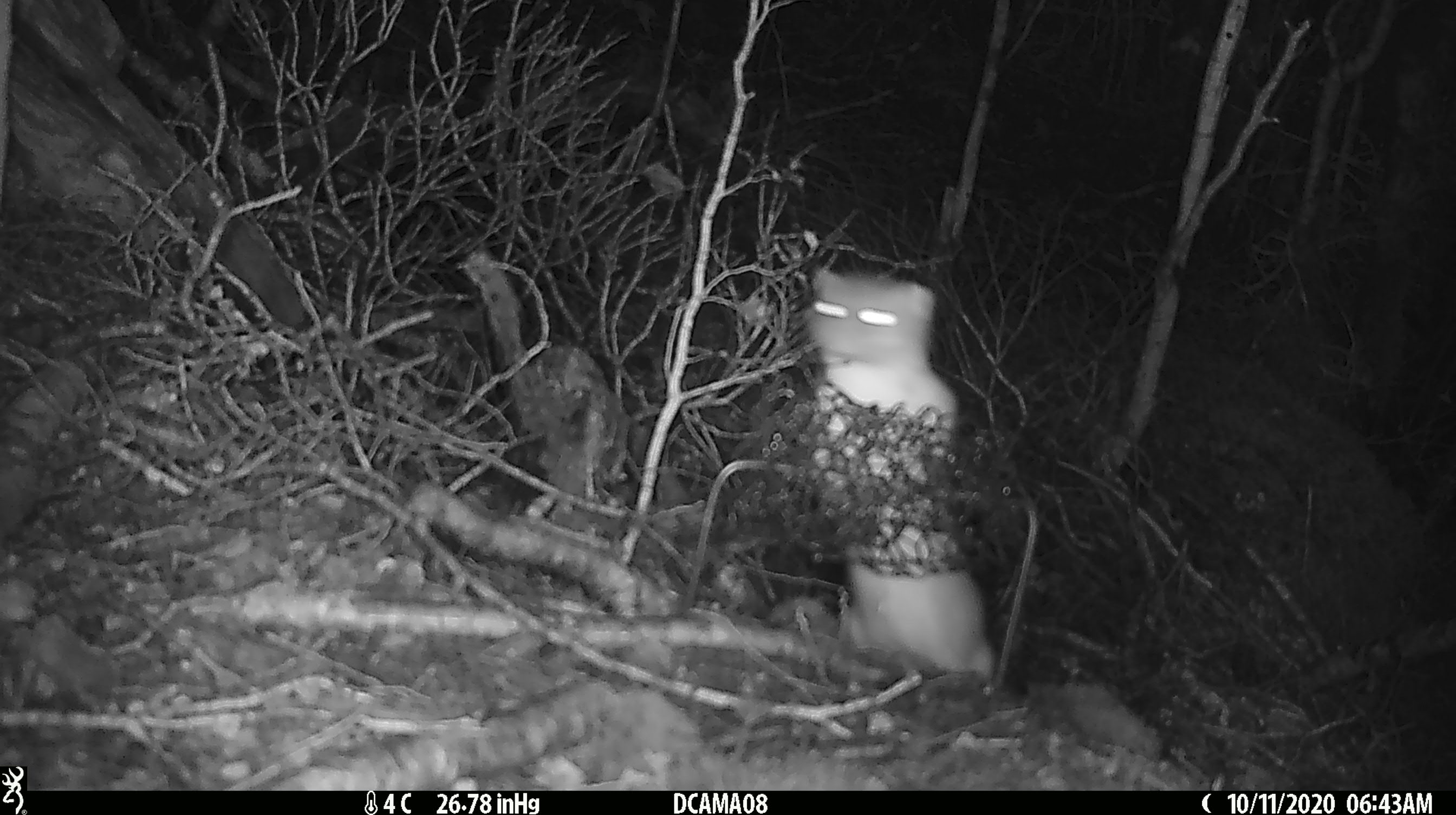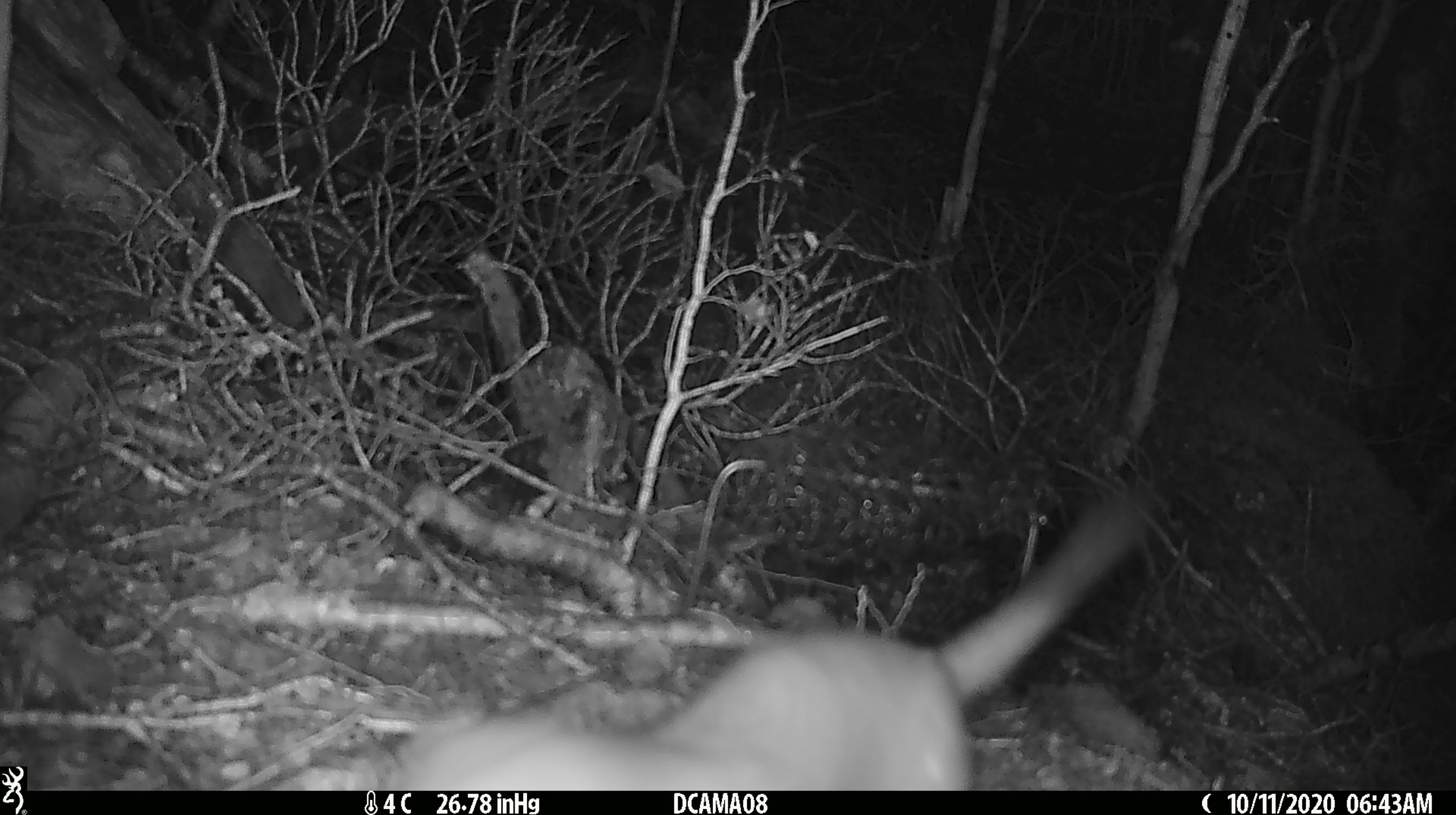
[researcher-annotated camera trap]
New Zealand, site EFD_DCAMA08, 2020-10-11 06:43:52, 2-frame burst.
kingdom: Animalia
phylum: Chordata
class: Mammalia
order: Carnivora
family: Mustelidae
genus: Mustela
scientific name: Mustela erminea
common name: stoat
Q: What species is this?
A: Stoat (Mustela erminea).